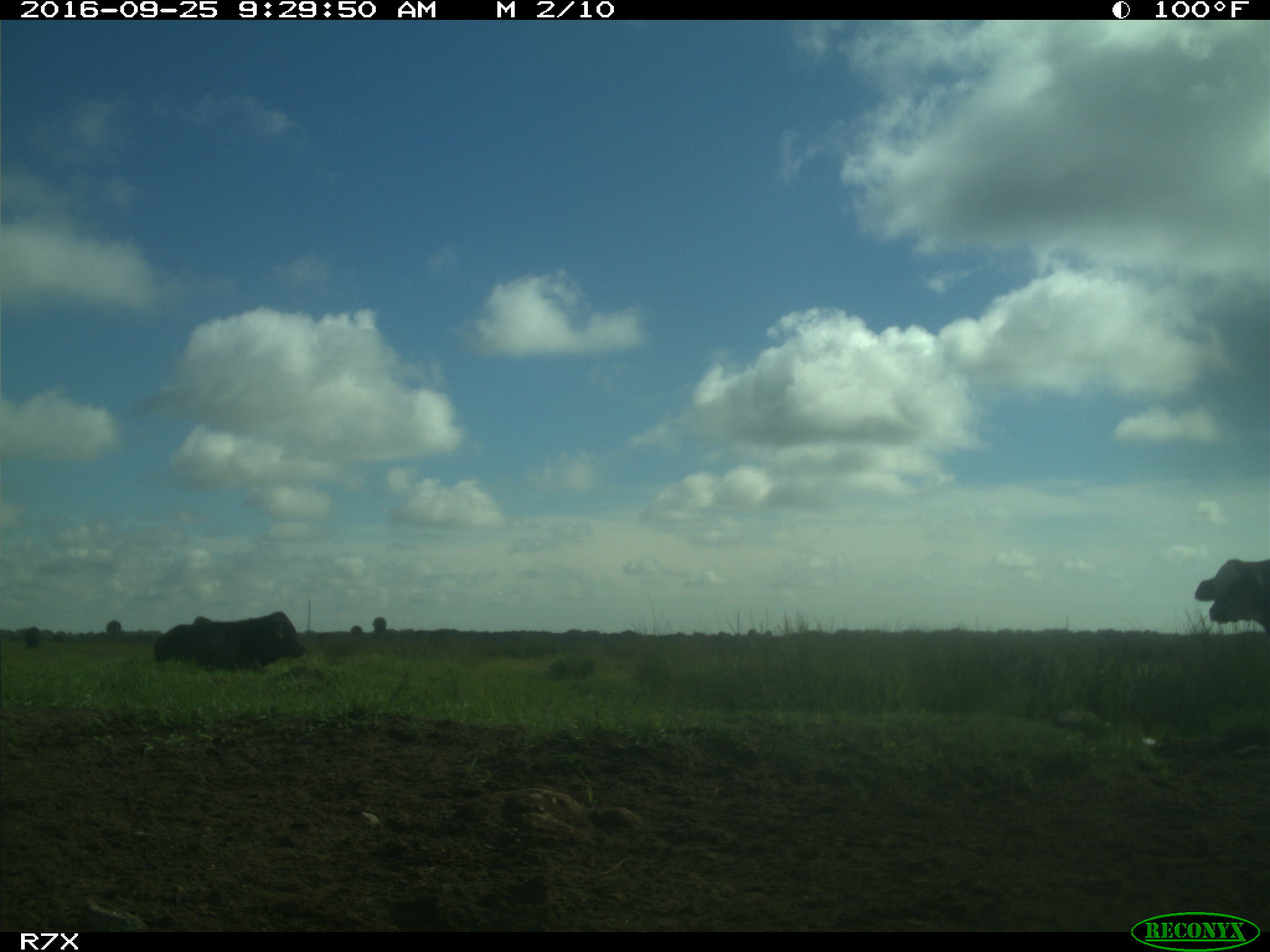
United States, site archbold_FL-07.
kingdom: Animalia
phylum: Chordata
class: Mammalia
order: Artiodactyla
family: Bovidae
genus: Bos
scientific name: Bos taurus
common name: domestic cow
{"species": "Bos taurus (domestic cow)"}